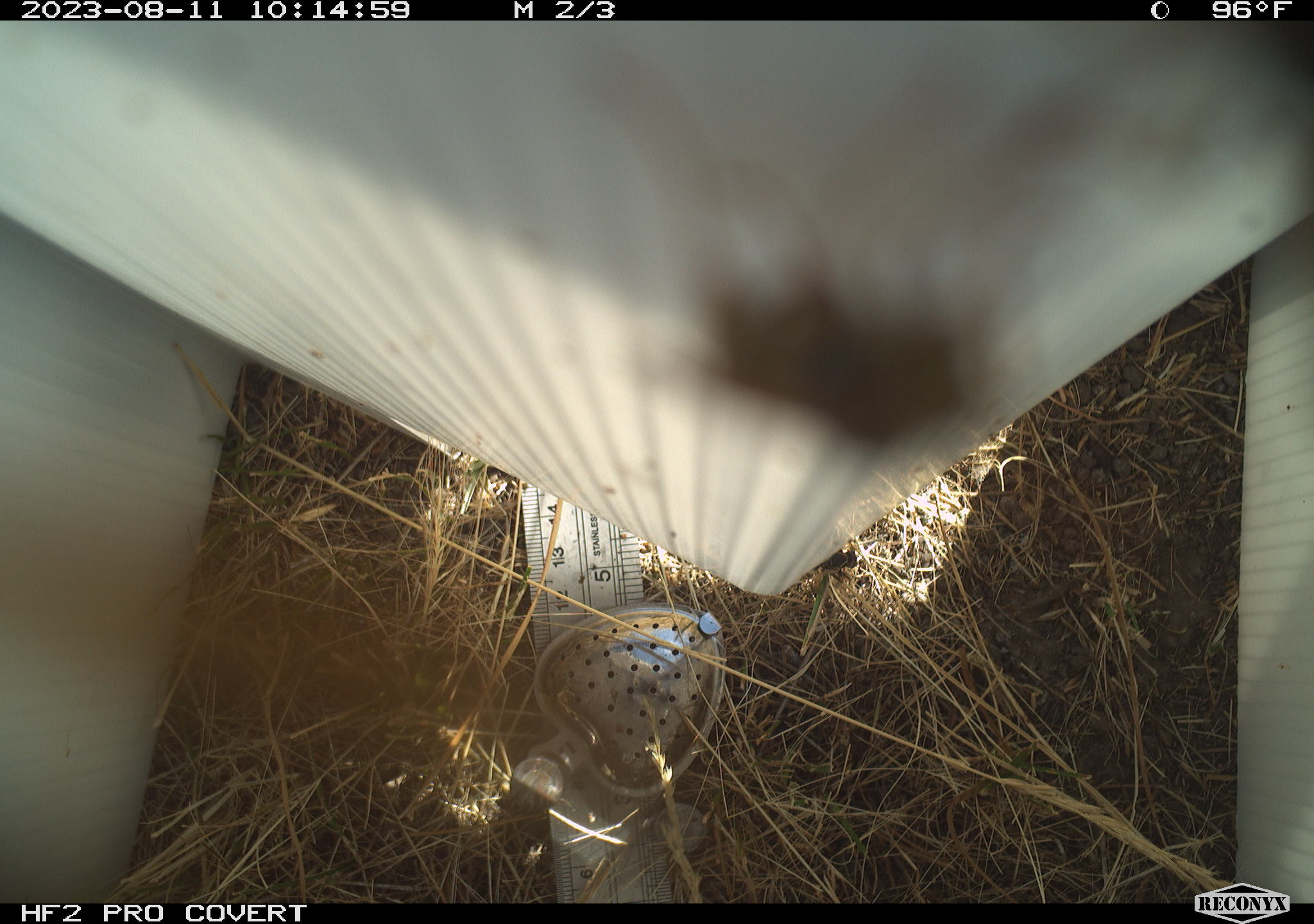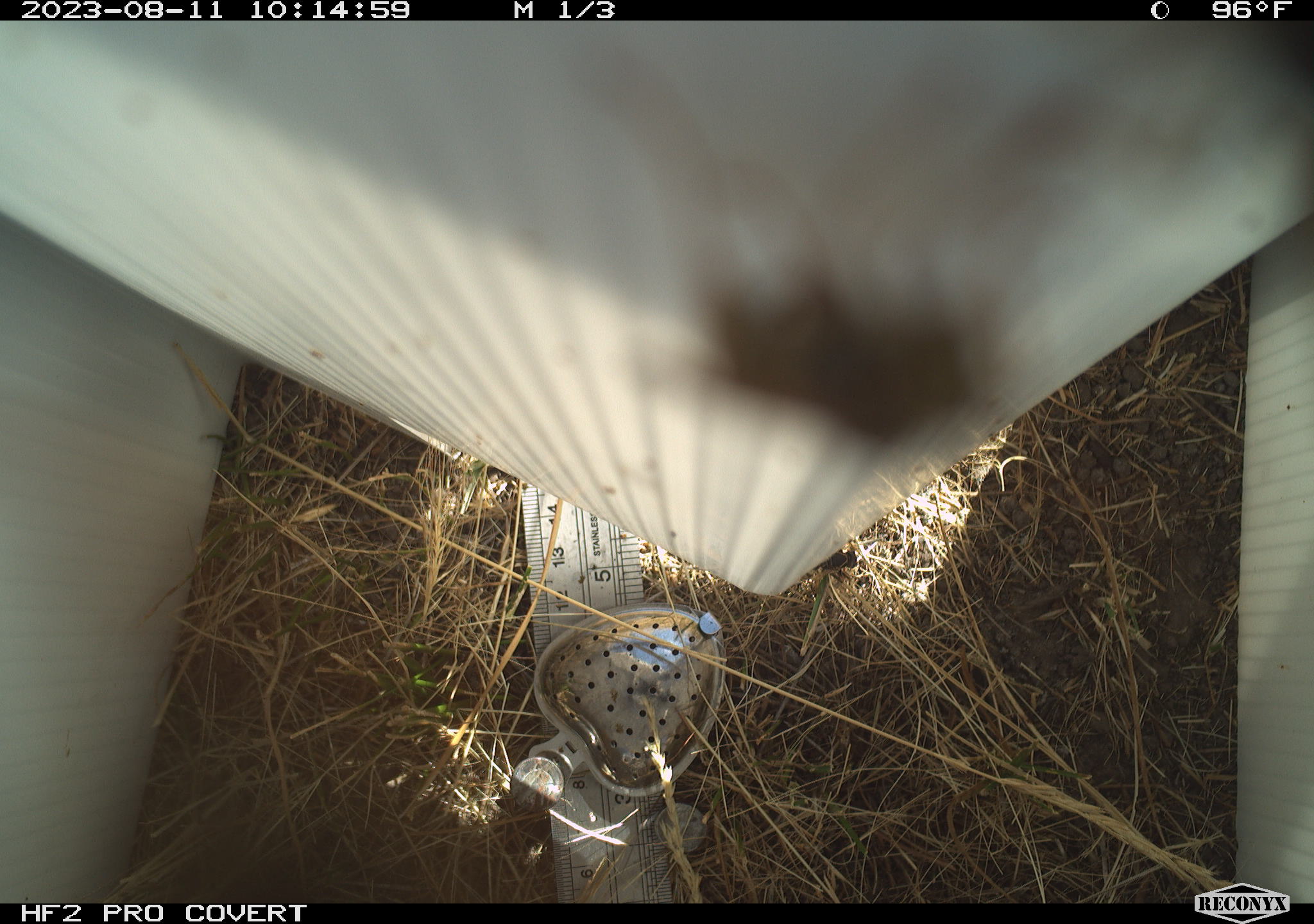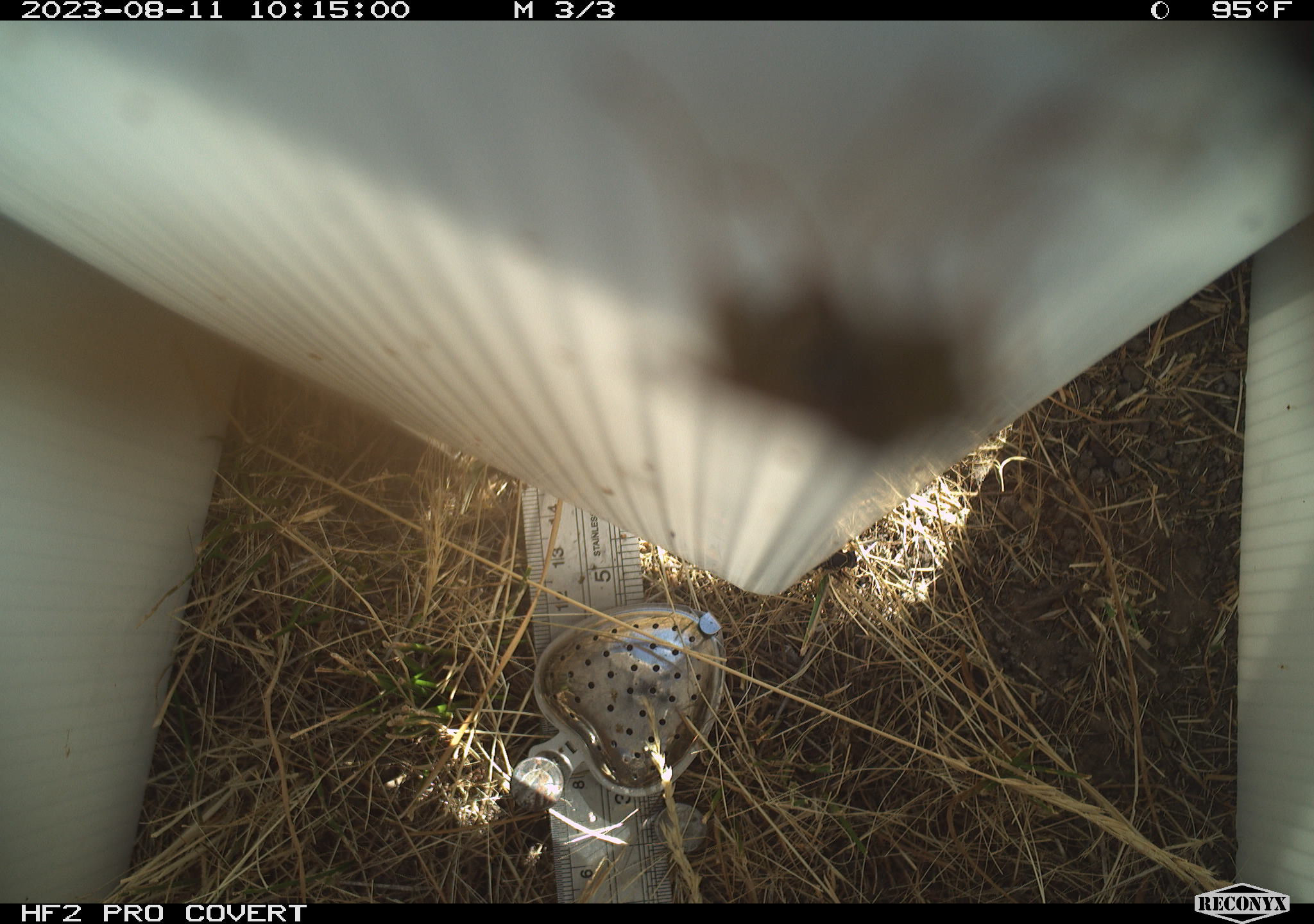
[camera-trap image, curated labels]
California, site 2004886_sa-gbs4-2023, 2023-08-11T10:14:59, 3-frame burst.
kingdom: Animalia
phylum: Arthropoda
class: Insecta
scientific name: Insecta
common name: insect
Insect (Insecta).